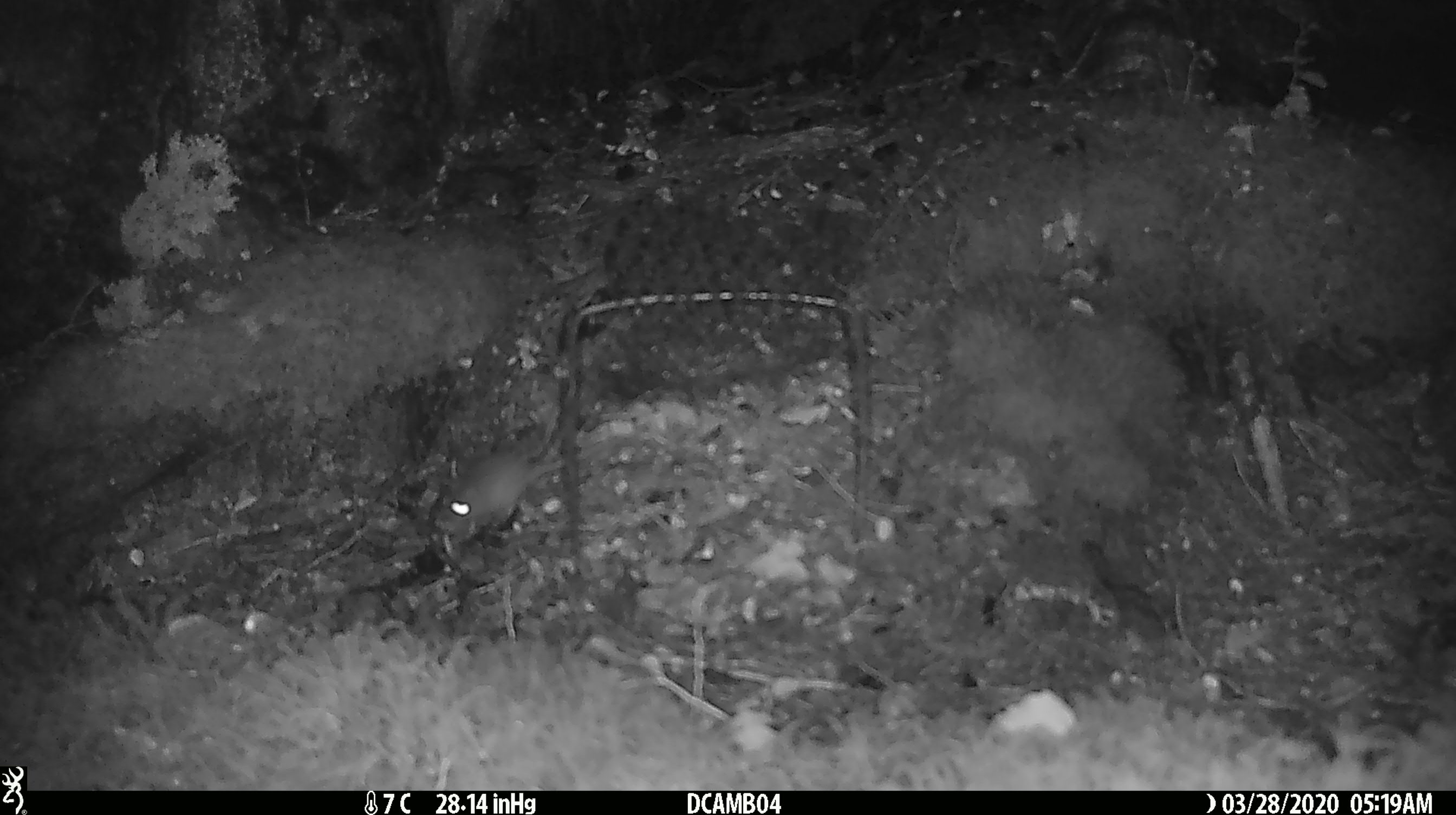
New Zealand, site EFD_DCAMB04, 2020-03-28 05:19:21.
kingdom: Animalia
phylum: Chordata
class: Mammalia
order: Rodentia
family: Muridae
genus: Mus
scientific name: Mus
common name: mouse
Mouse (Mus).